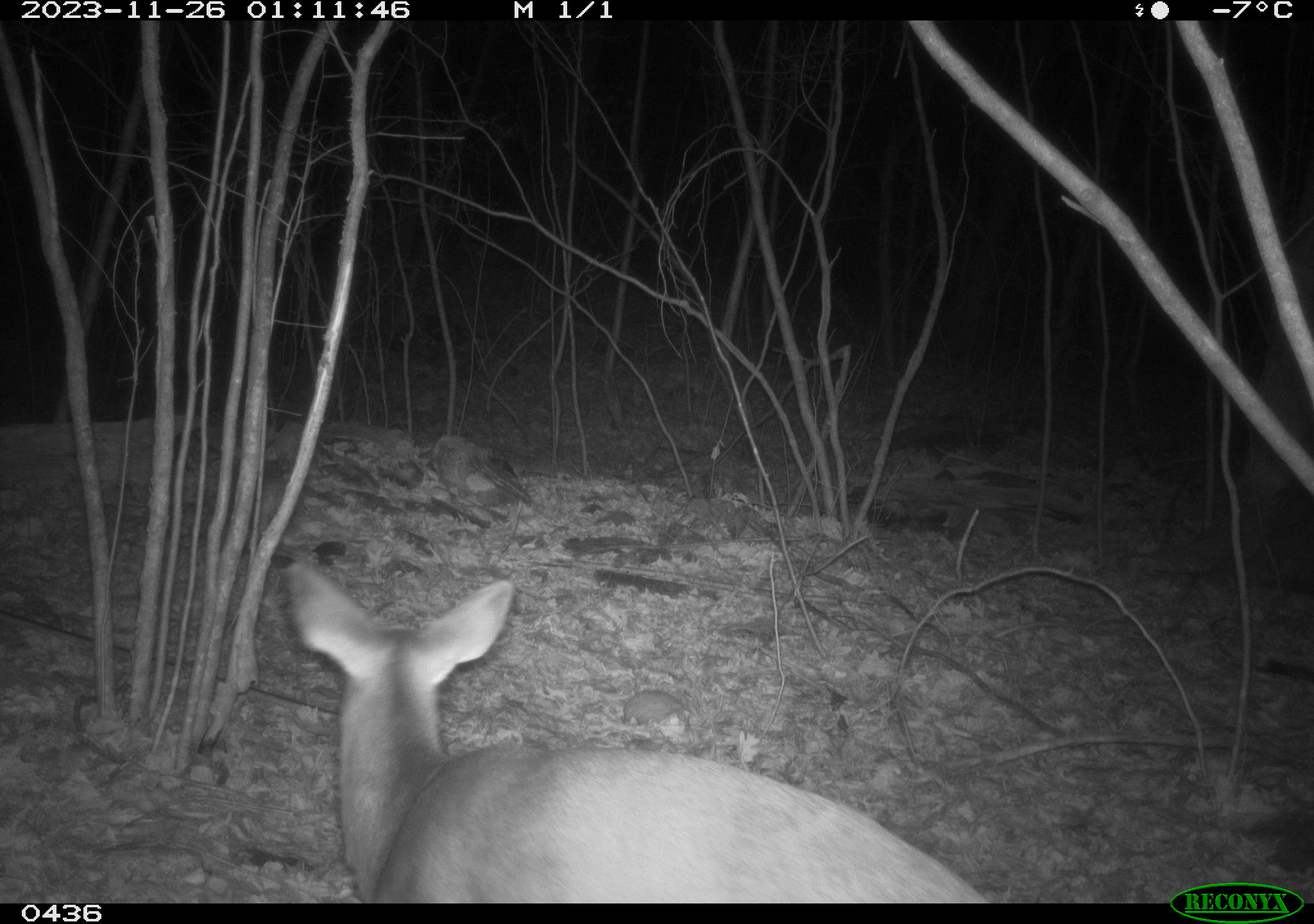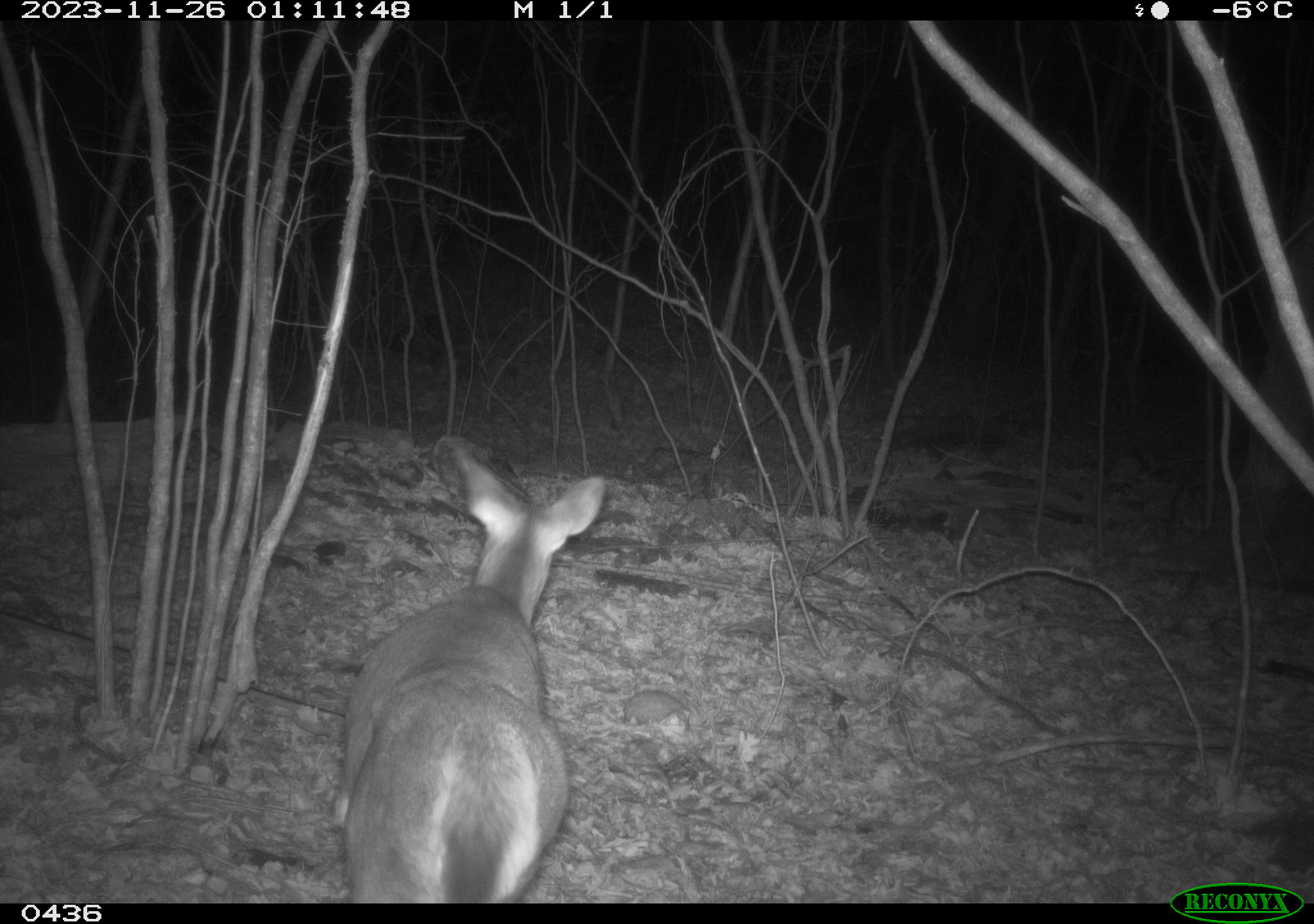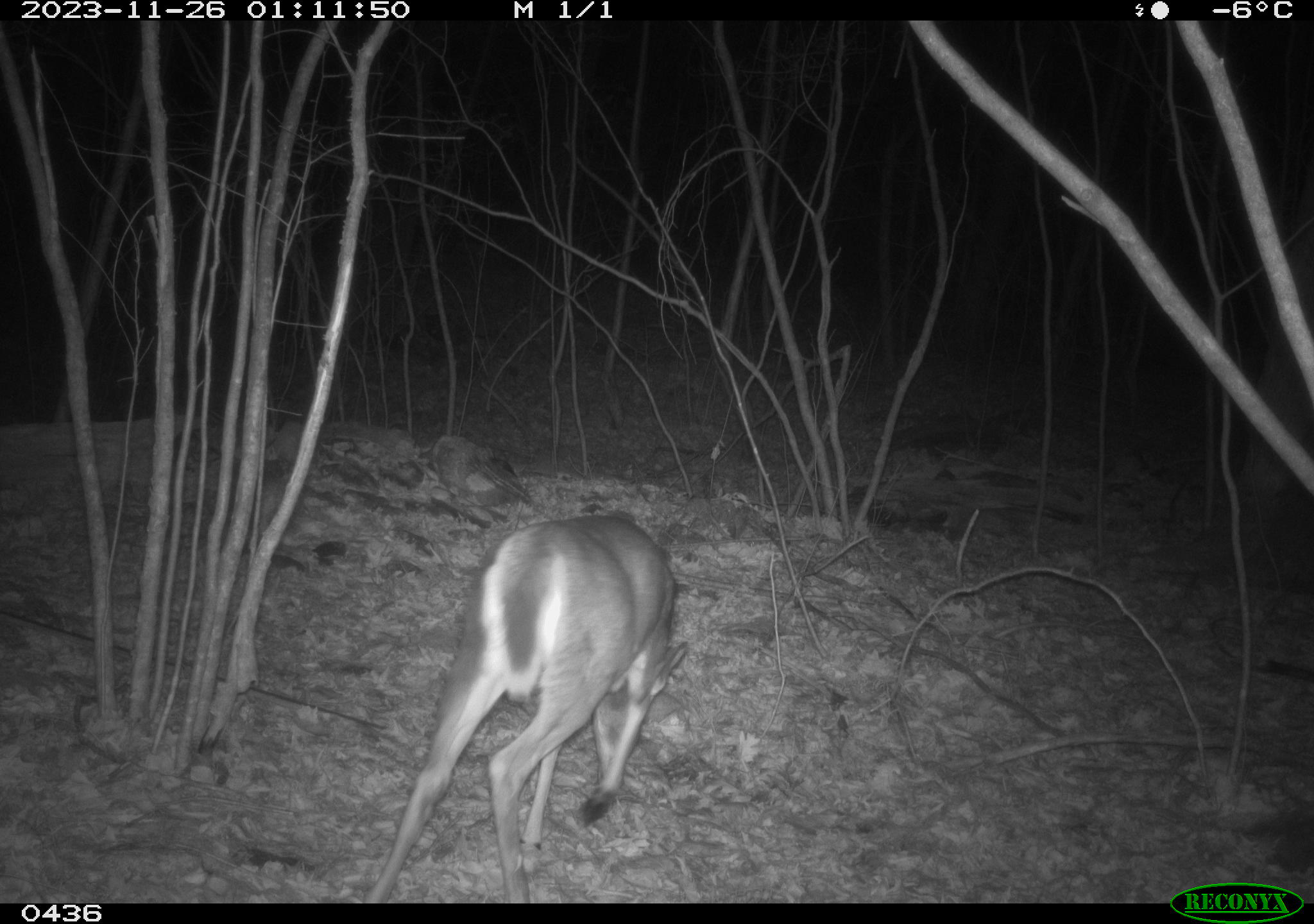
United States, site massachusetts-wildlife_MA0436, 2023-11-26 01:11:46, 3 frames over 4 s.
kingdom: Animalia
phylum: Chordata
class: Mammalia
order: Artiodactyla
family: Cervidae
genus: Odocoileus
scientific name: Odocoileus virginianus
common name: white-tailed deer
White-tailed deer (Odocoileus virginianus).